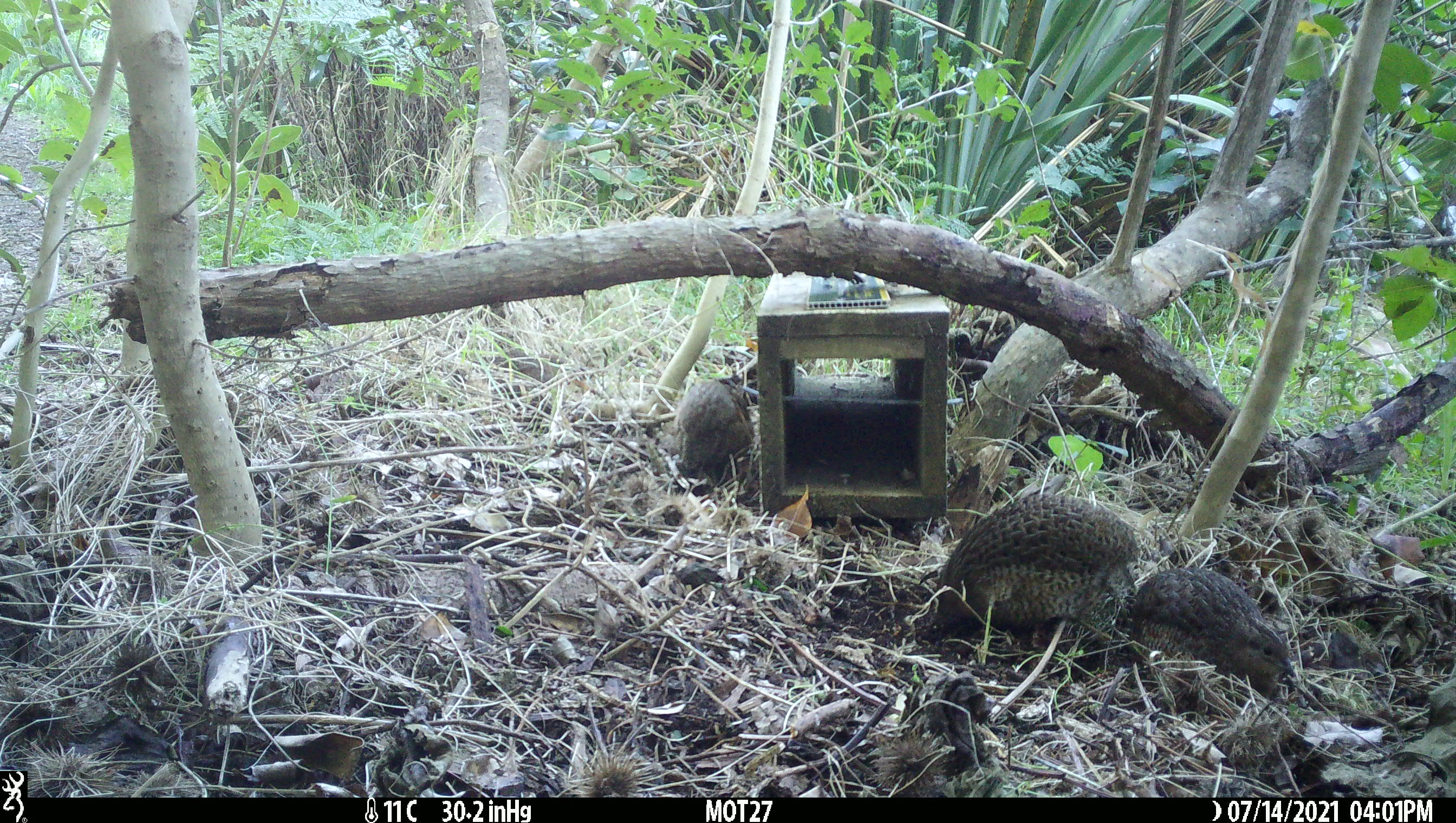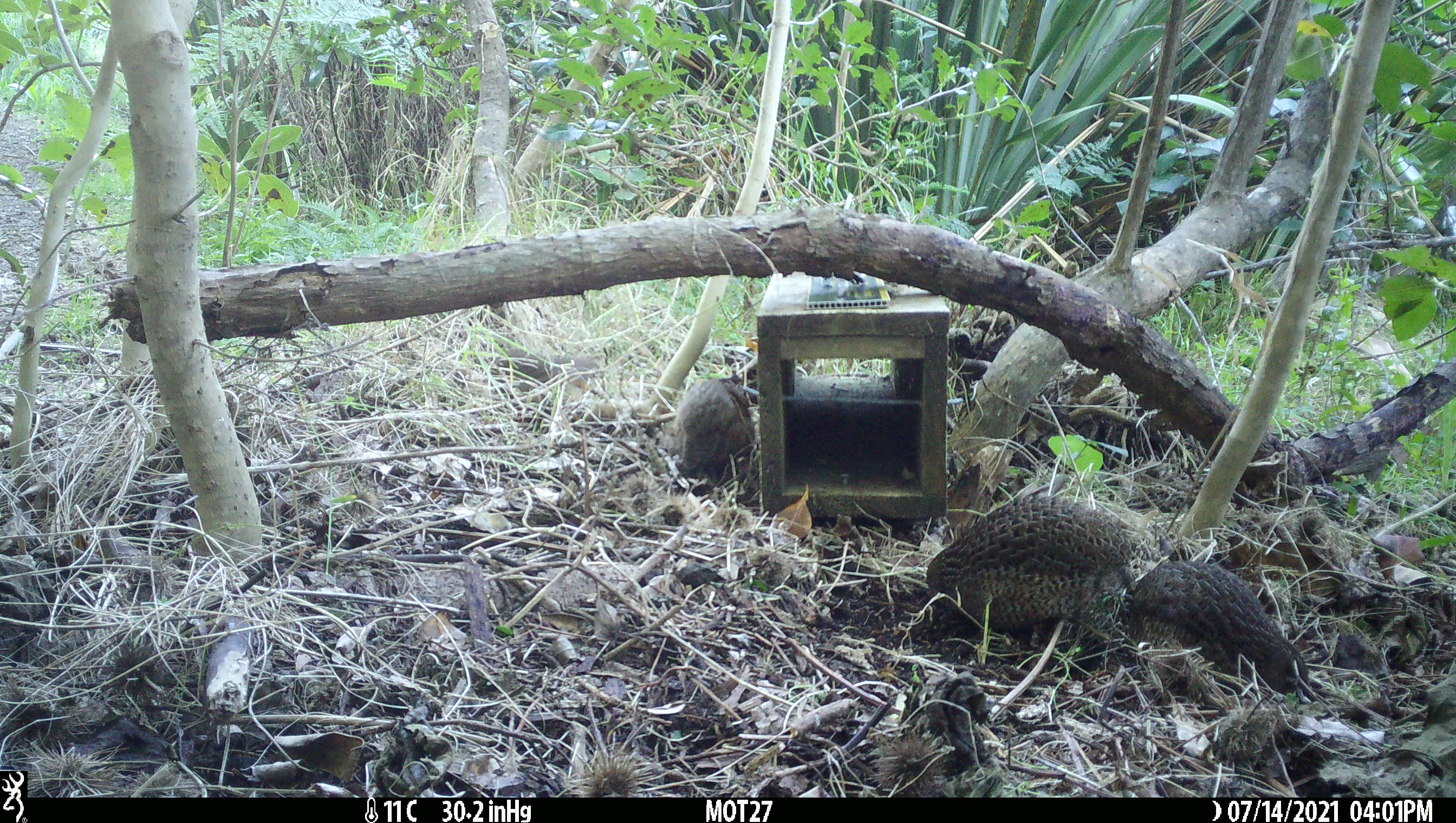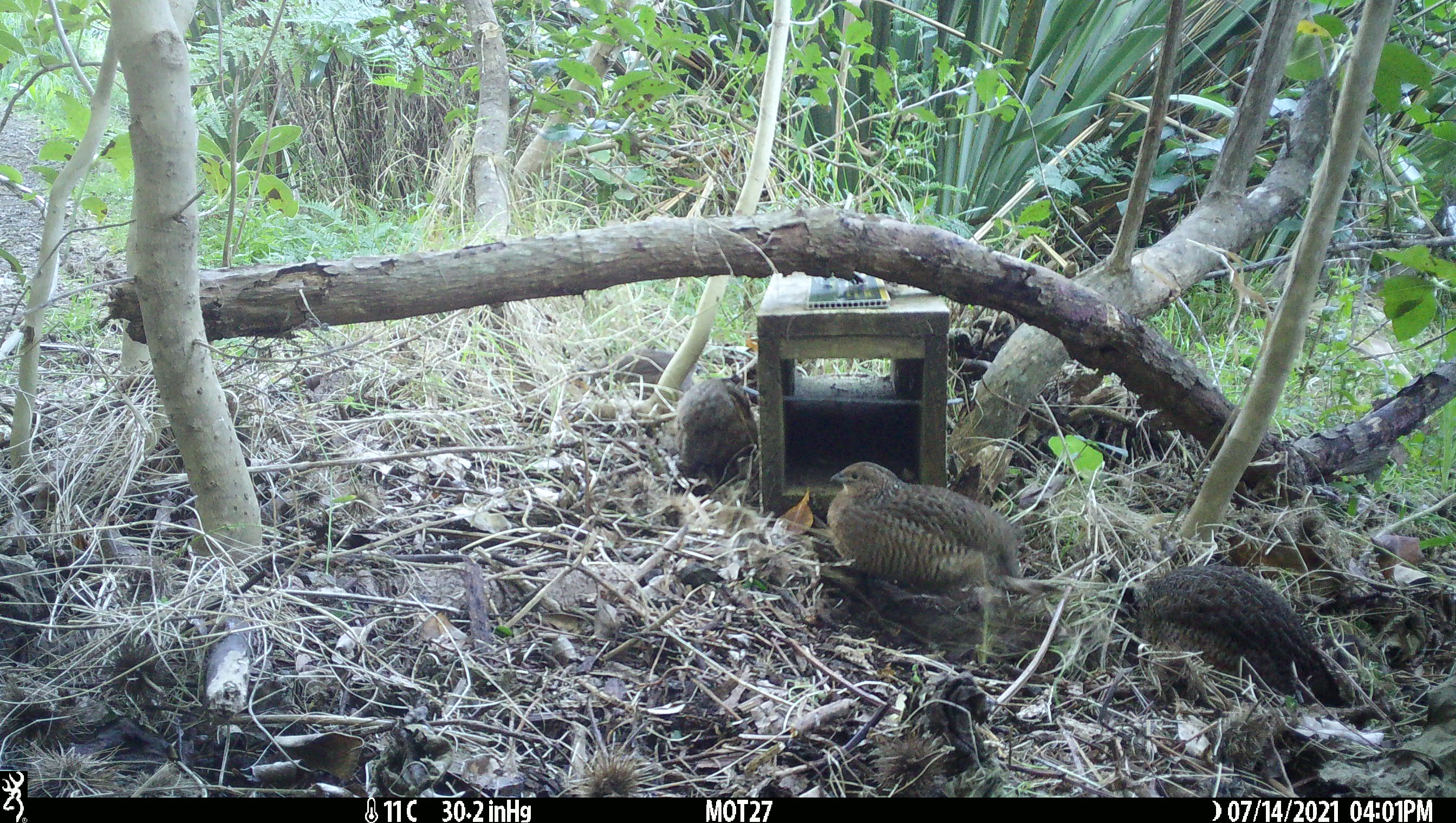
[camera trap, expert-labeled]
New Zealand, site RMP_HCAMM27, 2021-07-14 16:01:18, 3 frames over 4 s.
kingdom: Animalia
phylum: Chordata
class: Aves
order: Galliformes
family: Phasianidae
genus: Synoicus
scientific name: Synoicus ypsilophorus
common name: brown quail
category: quail brown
Quail brown (brown quail) (Synoicus ypsilophorus).